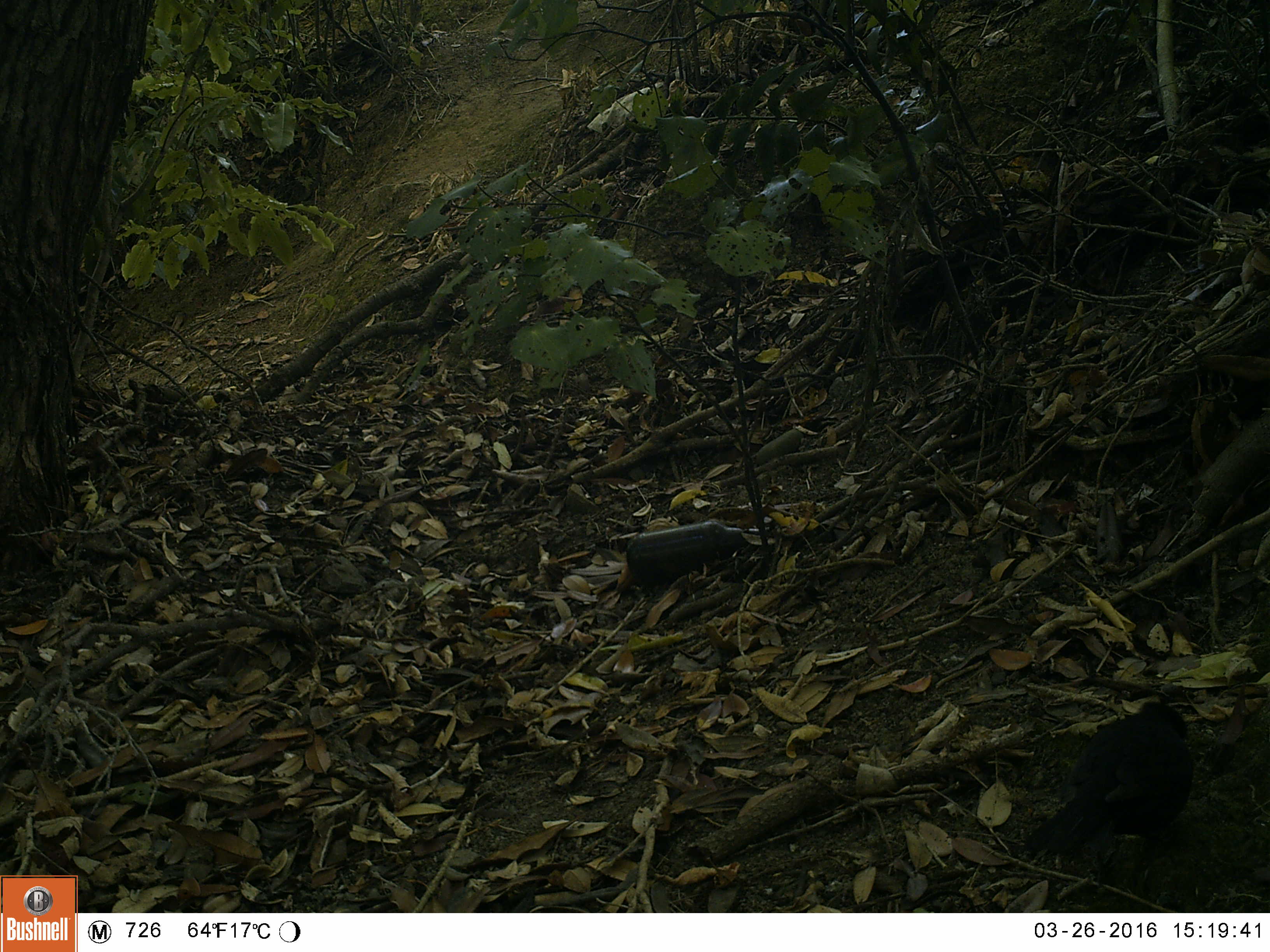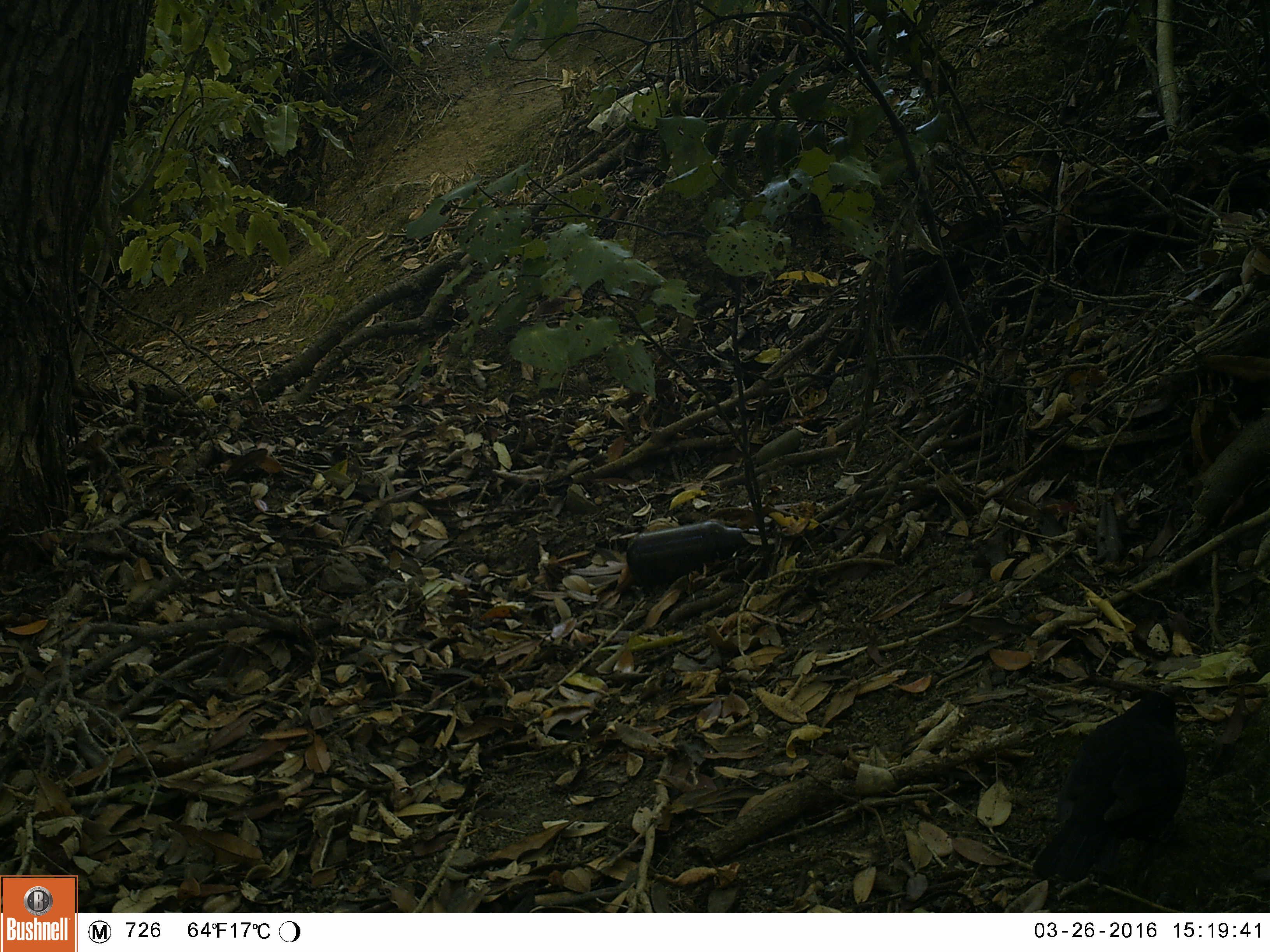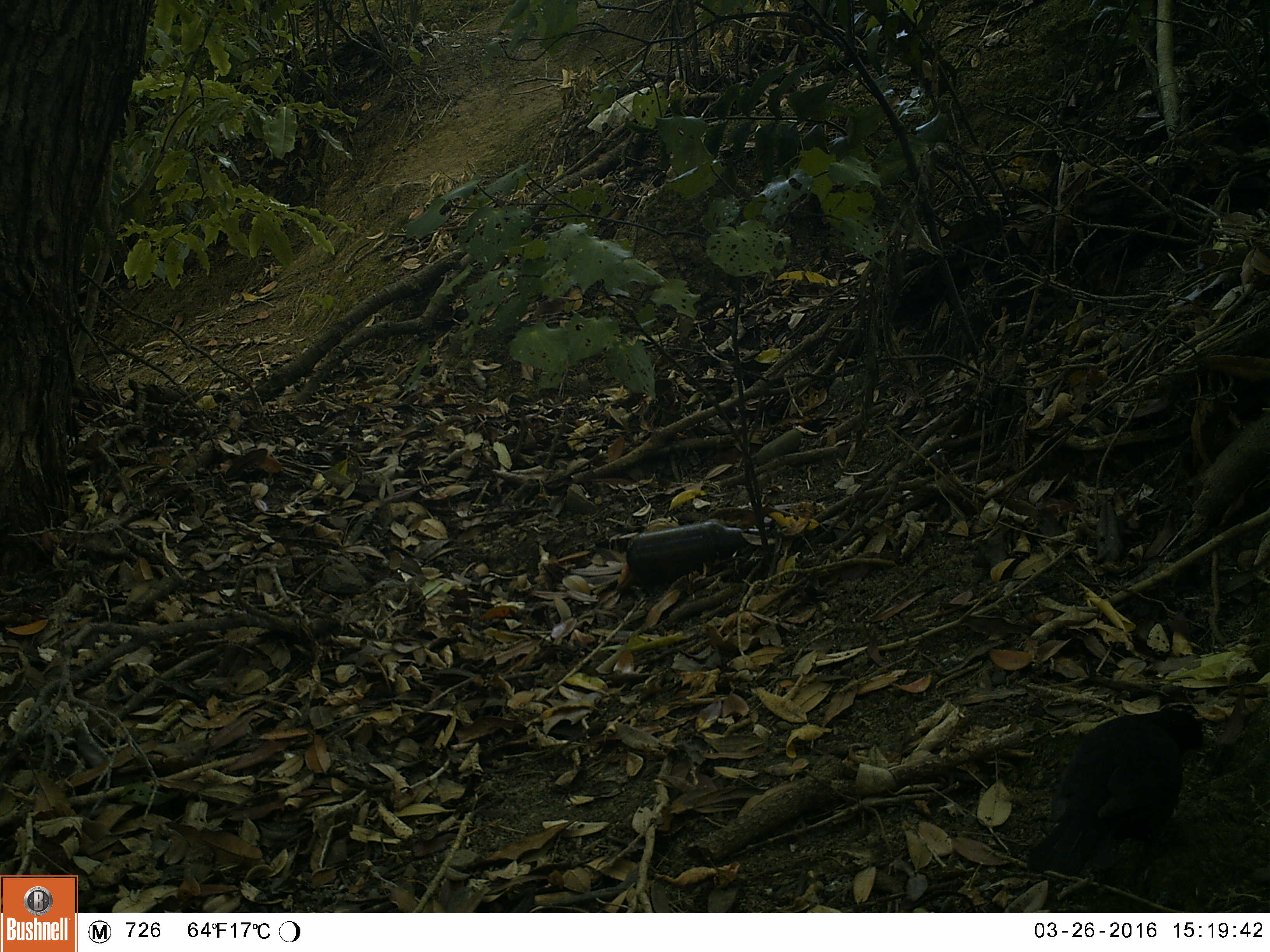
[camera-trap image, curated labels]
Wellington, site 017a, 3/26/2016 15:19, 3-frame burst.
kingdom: Animalia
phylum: Chordata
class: Aves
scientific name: Aves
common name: bird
Bird (Aves).